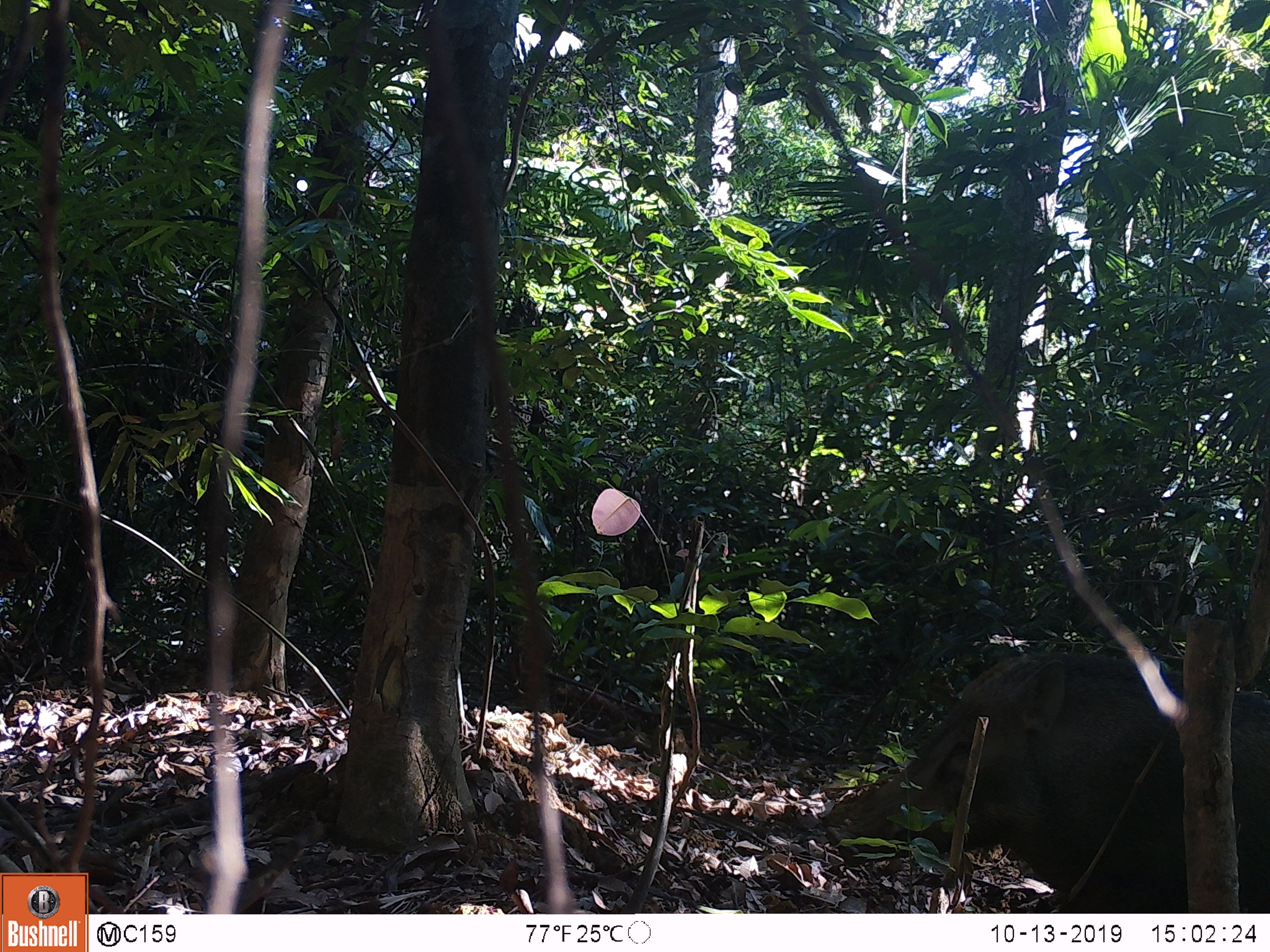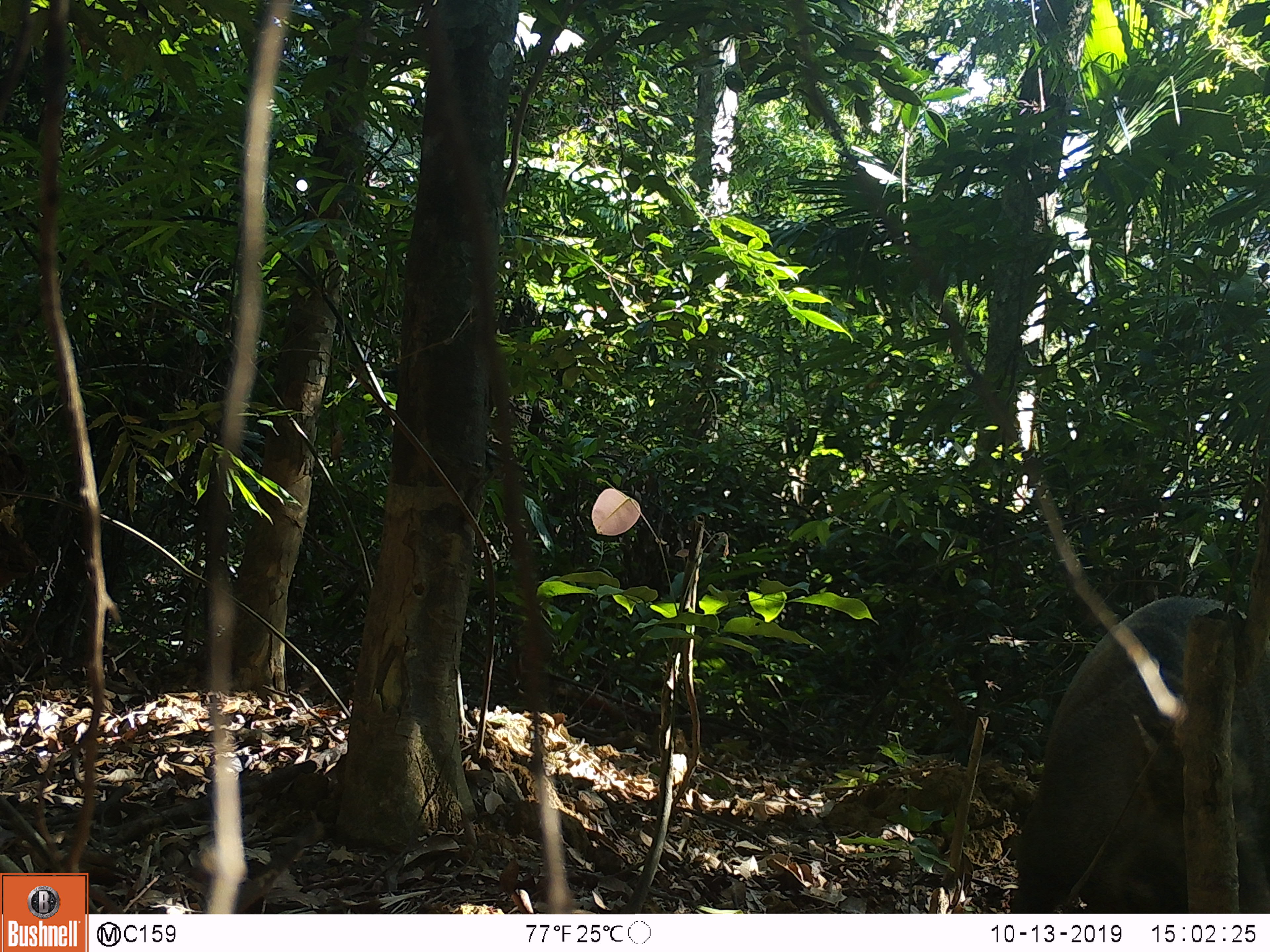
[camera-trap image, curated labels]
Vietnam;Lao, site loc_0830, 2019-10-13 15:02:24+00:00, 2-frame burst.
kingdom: Animalia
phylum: Chordata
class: Mammalia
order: Artiodactyla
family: Suidae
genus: Sus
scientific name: Sus scrofa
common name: eurasian wild pig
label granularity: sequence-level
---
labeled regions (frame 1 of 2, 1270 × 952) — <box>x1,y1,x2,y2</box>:
eurasian wild pig: <box>824,651,1270,912</box>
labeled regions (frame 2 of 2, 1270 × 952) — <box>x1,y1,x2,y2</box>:
eurasian wild pig: <box>1009,595,1270,913</box>